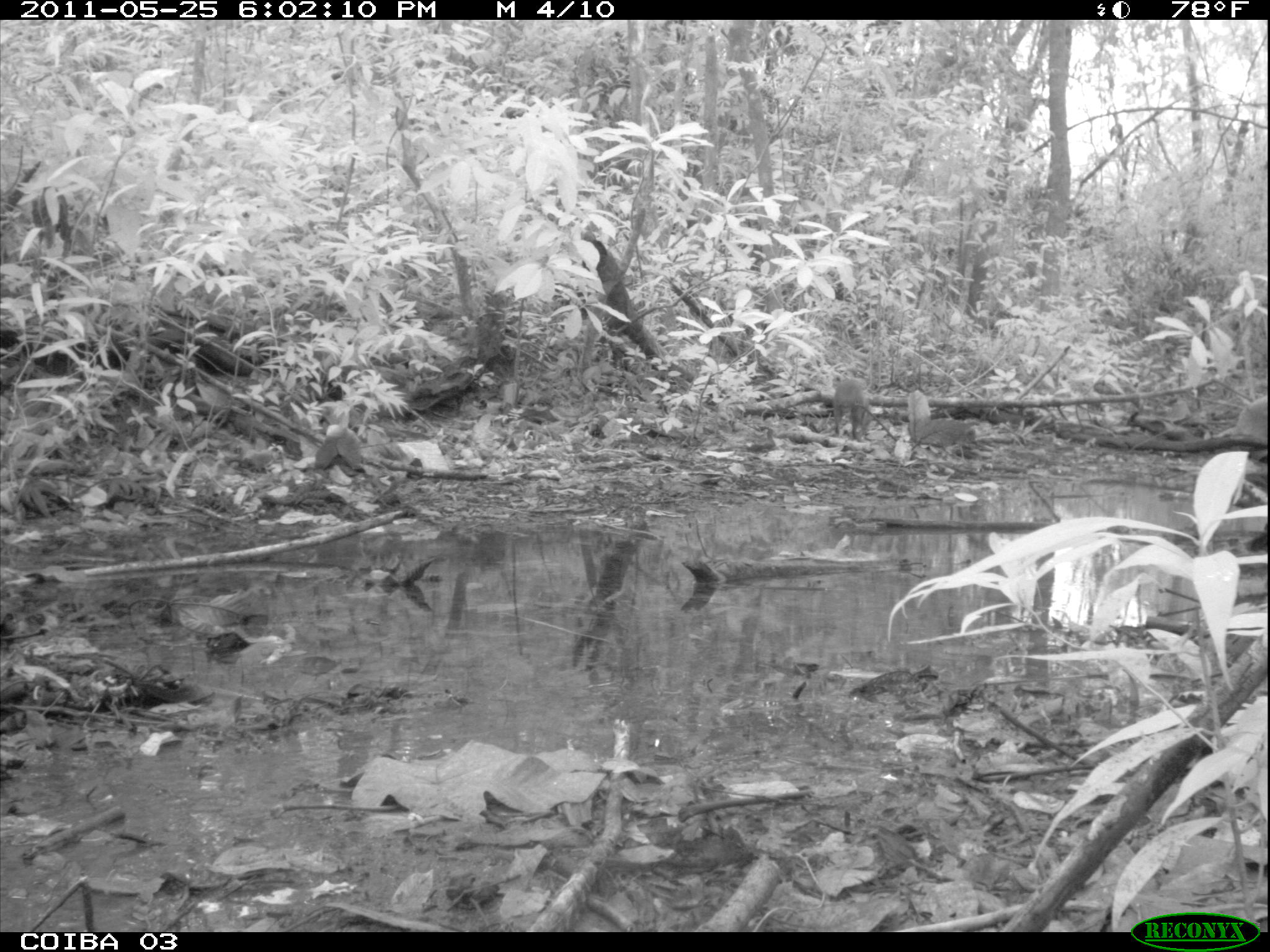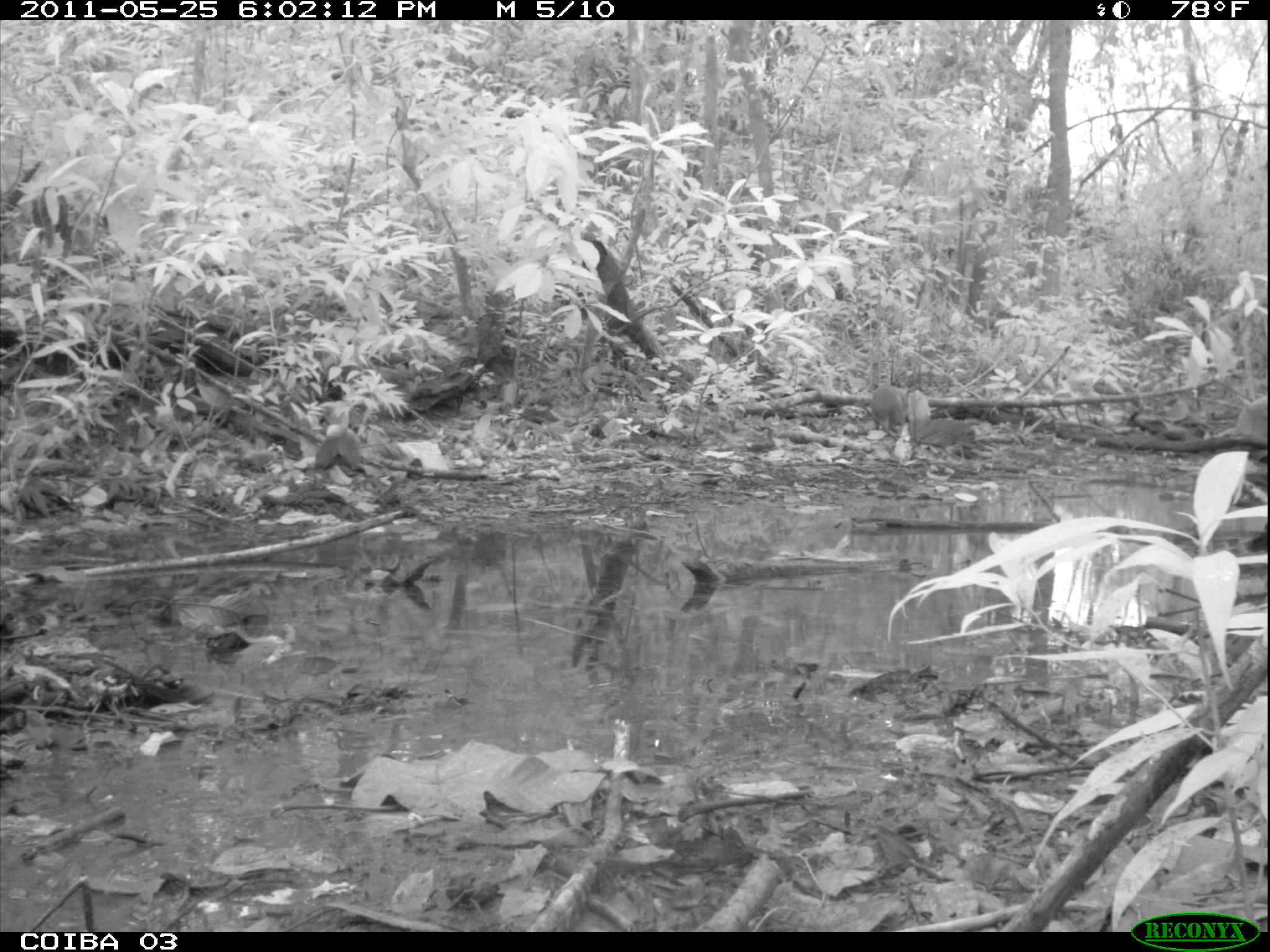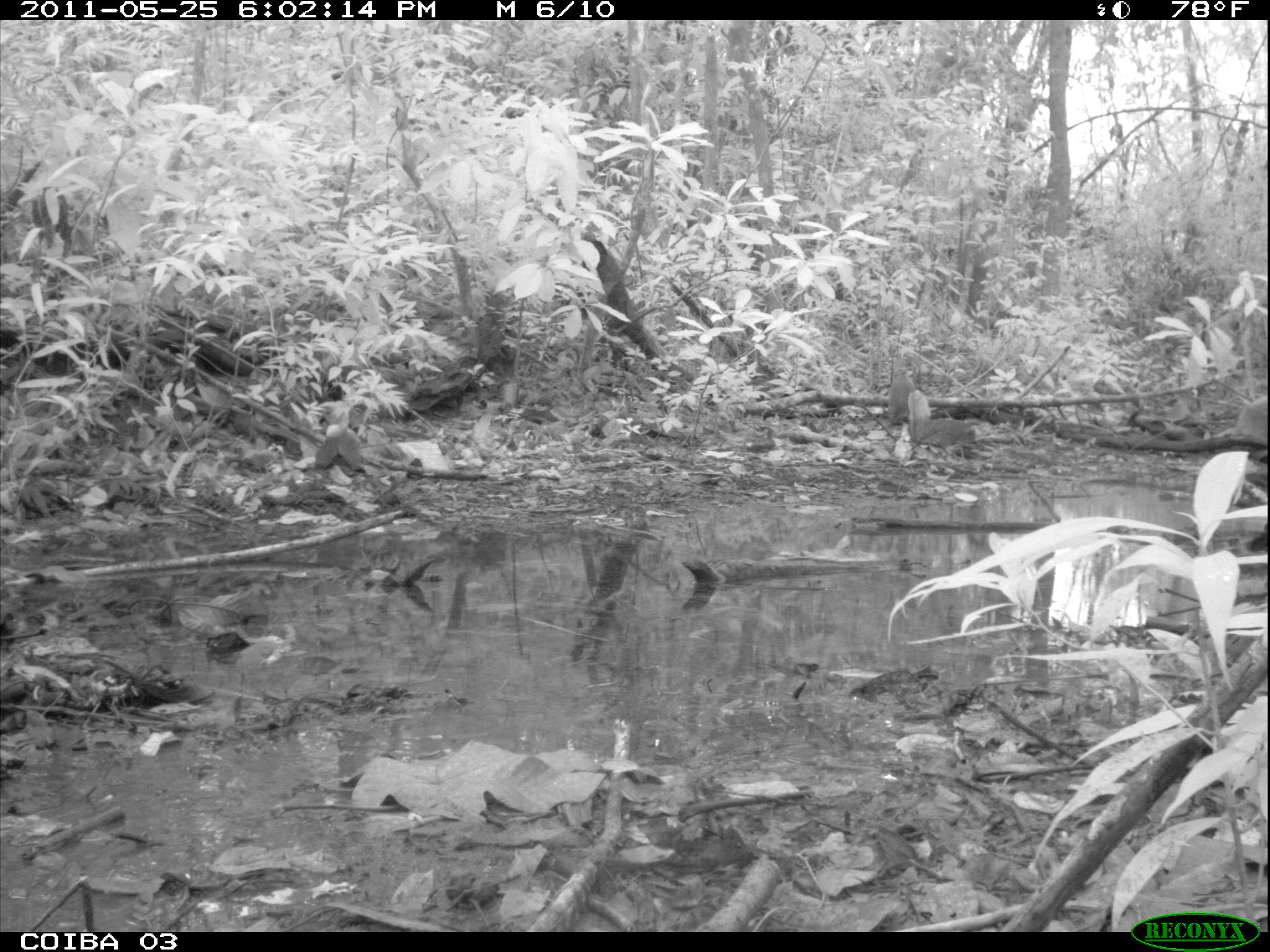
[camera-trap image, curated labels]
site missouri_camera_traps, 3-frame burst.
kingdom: Animalia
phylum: Chordata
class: Mammalia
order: Rodentia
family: Dasyproctidae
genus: Dasyprocta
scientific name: Dasyprocta coibae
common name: coiban agouti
Coiban agouti (Dasyprocta coibae). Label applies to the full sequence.